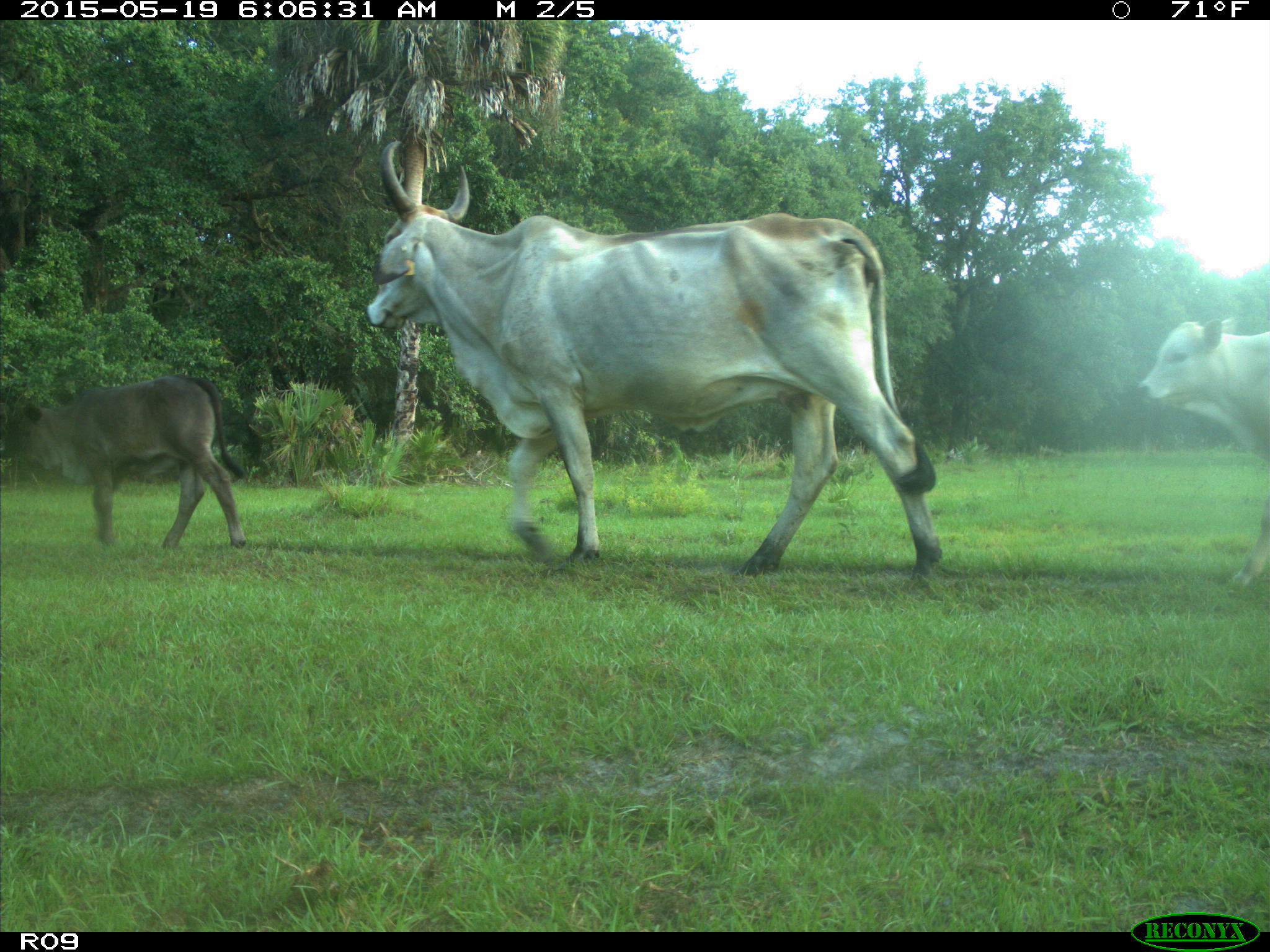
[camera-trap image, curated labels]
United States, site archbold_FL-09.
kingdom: Animalia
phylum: Chordata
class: Mammalia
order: Artiodactyla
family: Bovidae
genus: Bos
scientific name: Bos taurus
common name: domestic cow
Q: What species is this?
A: Bos taurus (domestic cow).